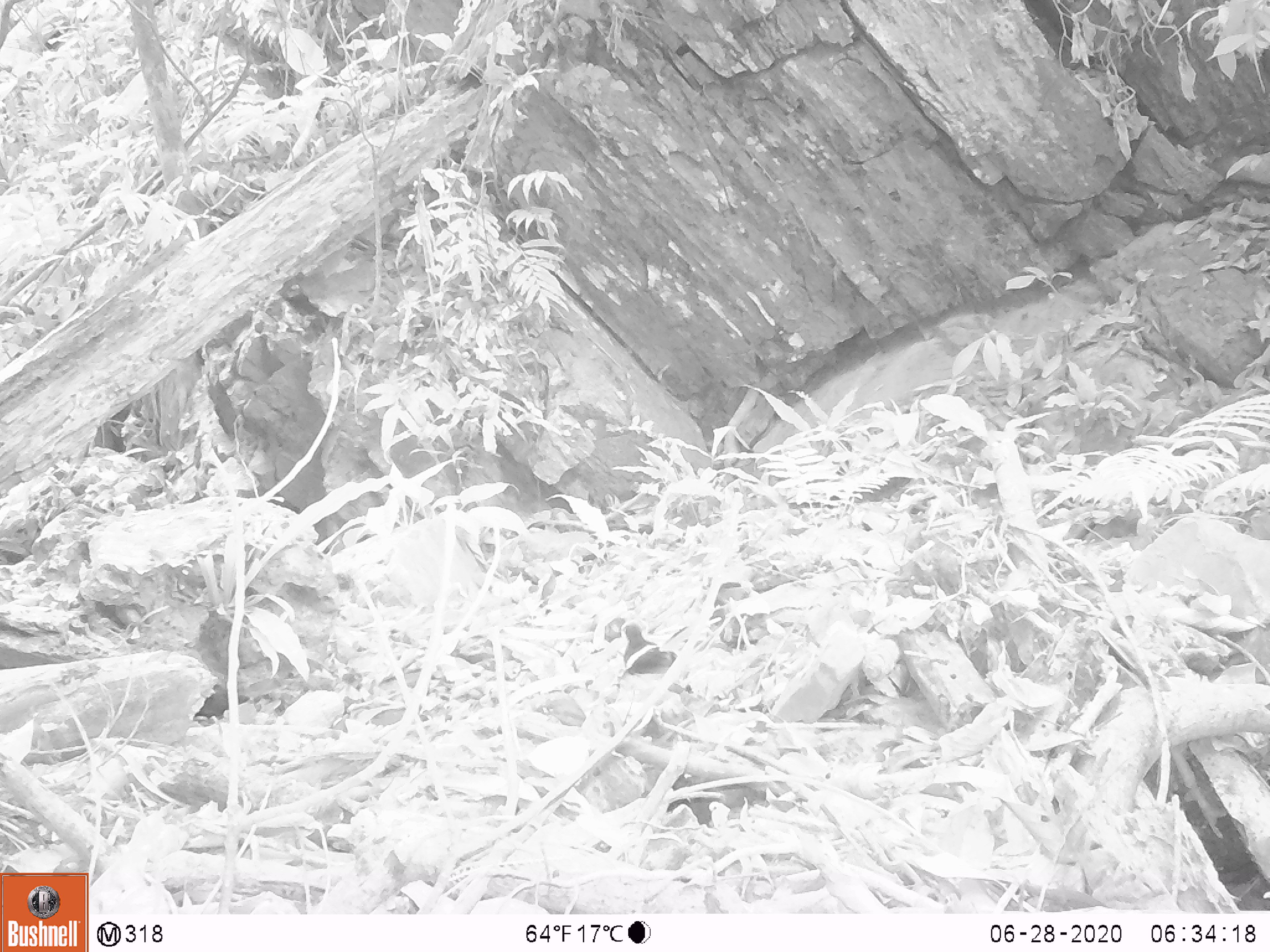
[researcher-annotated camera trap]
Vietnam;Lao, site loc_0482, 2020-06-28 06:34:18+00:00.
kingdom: Animalia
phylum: Chordata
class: Aves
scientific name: Aves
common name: bird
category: unidentified bird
Unidentified bird (bird) (Aves). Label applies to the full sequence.